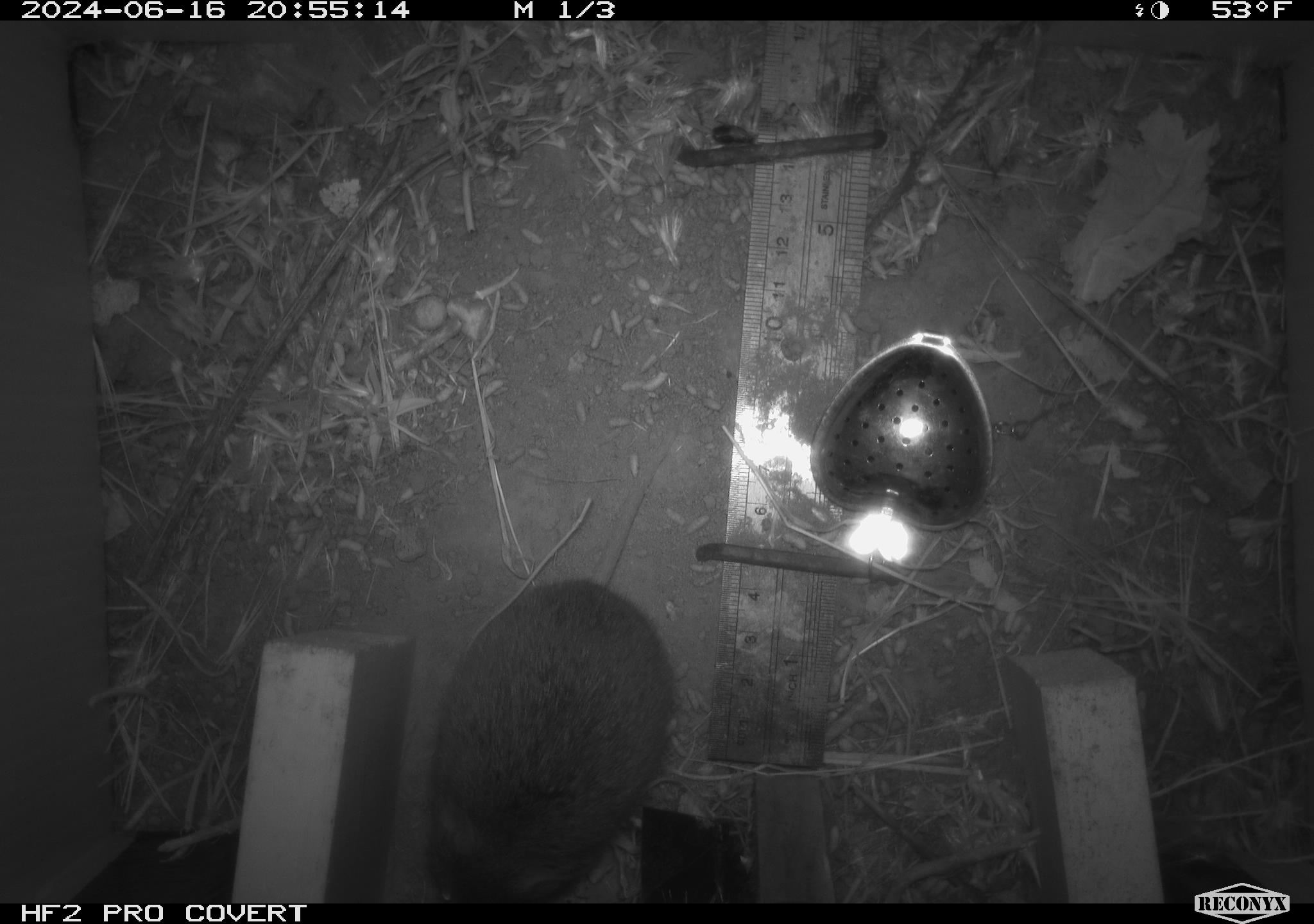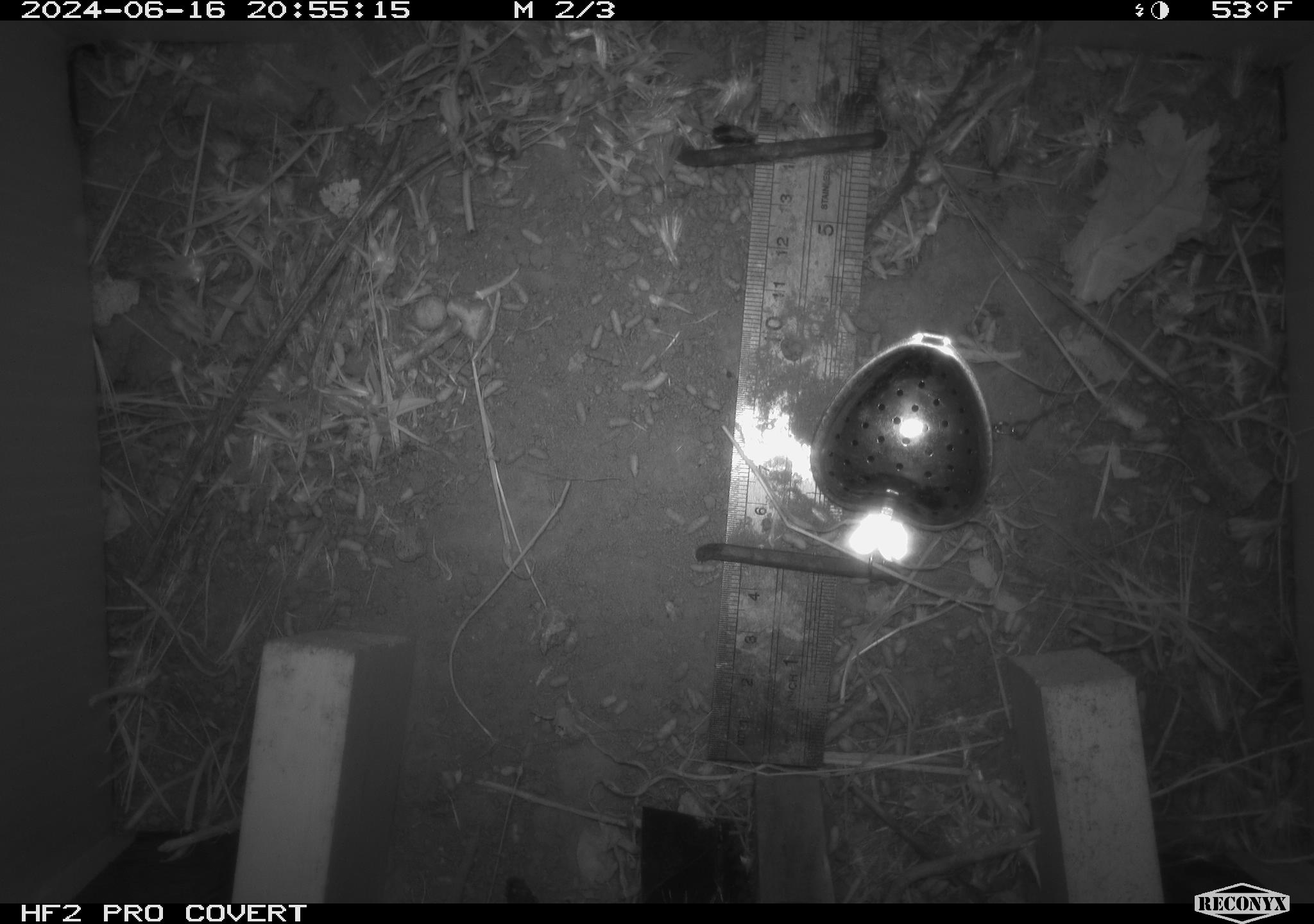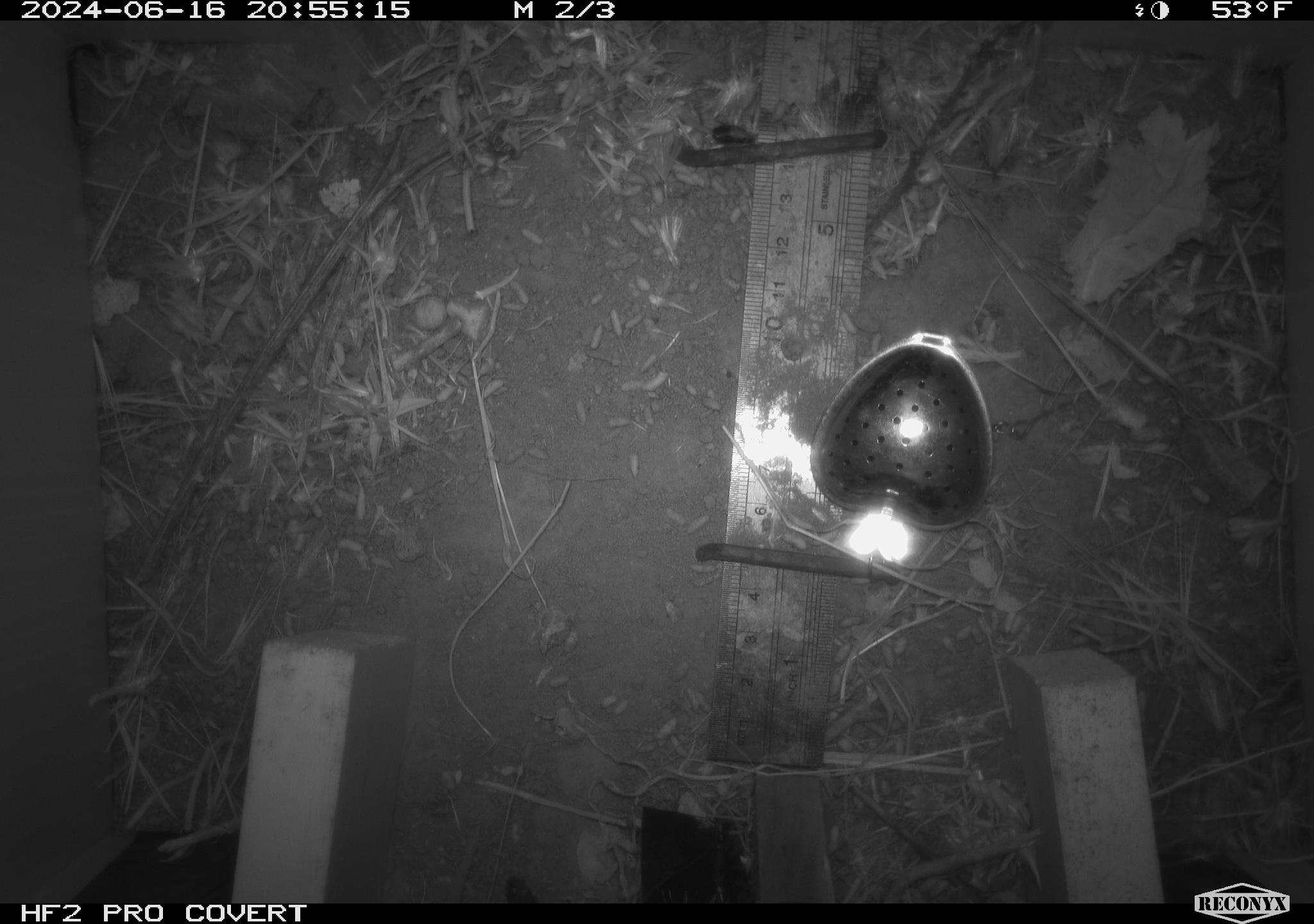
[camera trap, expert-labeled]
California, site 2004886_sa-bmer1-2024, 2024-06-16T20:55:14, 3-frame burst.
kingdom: Animalia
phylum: Chordata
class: Mammalia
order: Rodentia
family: Cricetidae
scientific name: Cricetidae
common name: hamsters, voles, lemmings, and allies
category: cricetidae family